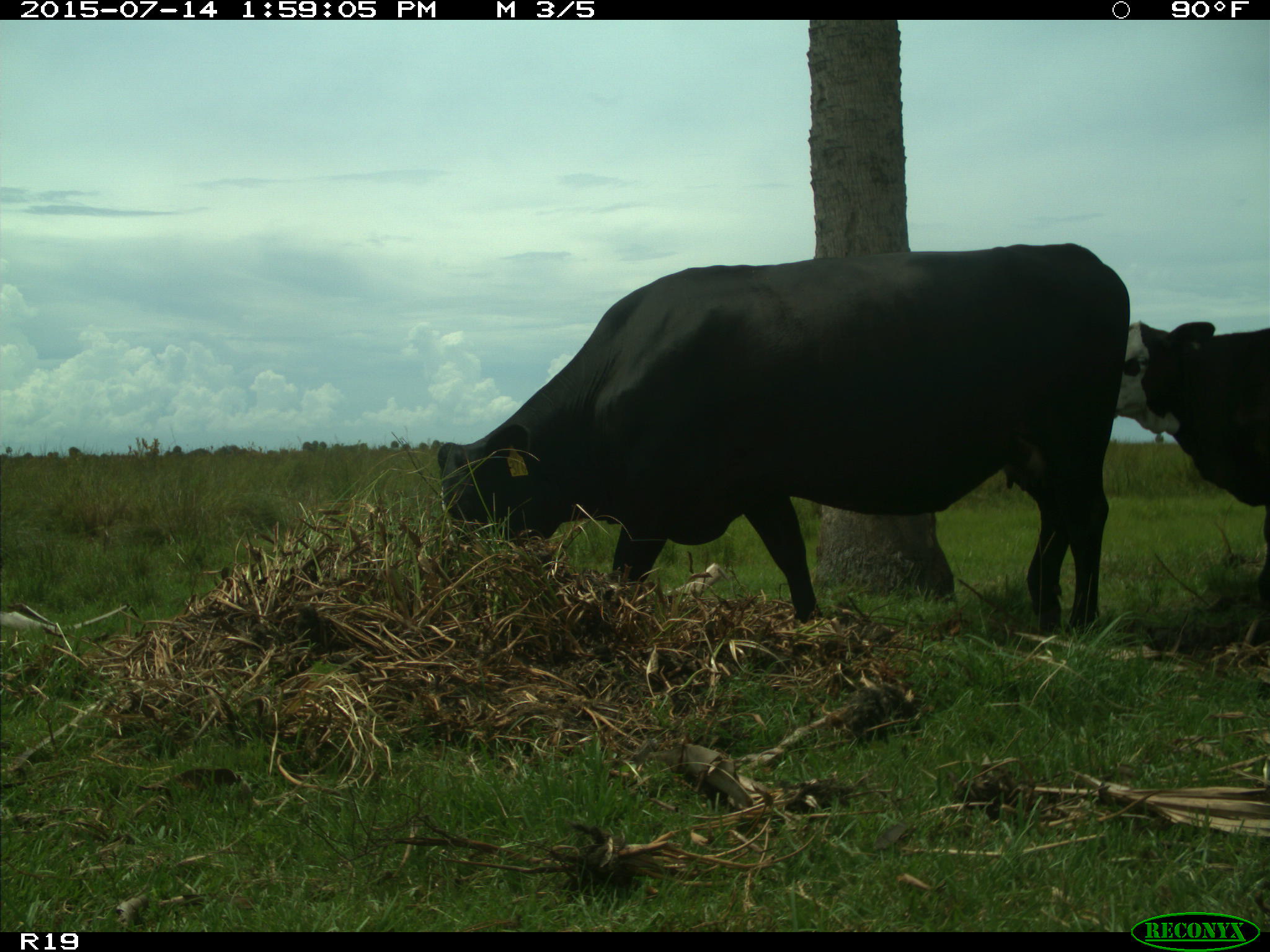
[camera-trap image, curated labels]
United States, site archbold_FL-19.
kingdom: Animalia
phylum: Chordata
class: Mammalia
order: Artiodactyla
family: Bovidae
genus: Bos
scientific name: Bos taurus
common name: domestic cow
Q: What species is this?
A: Bos taurus (domestic cow).